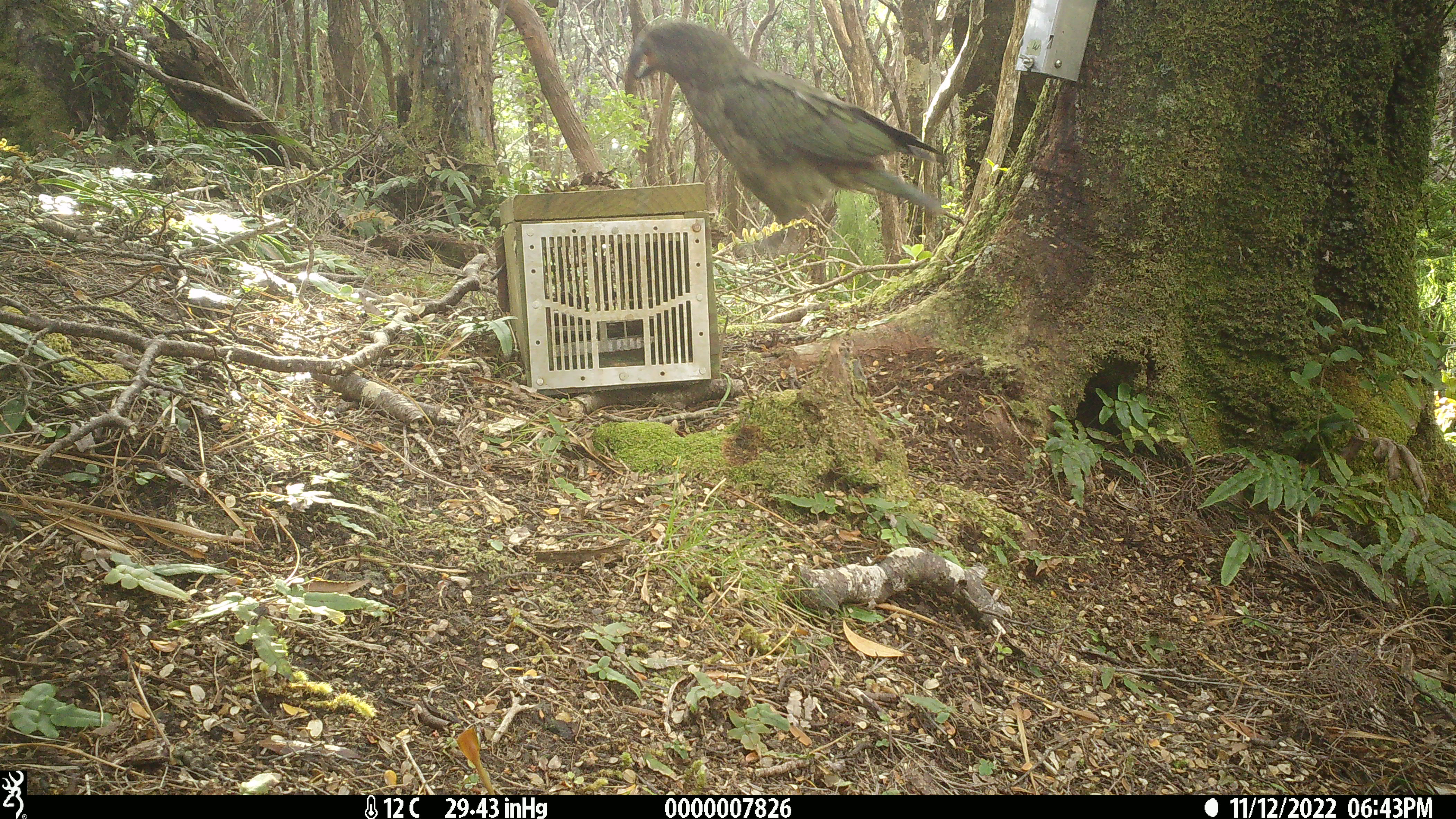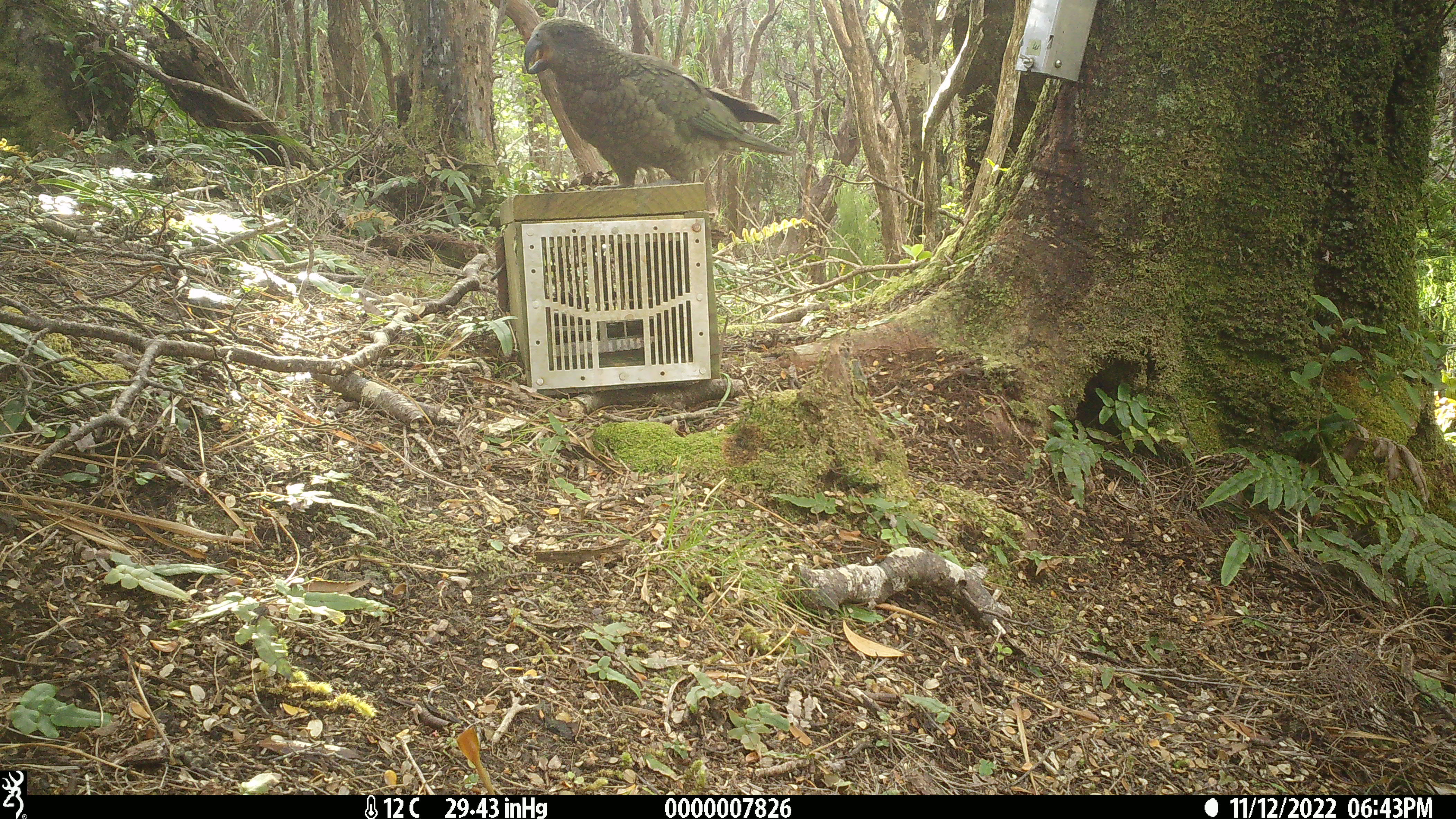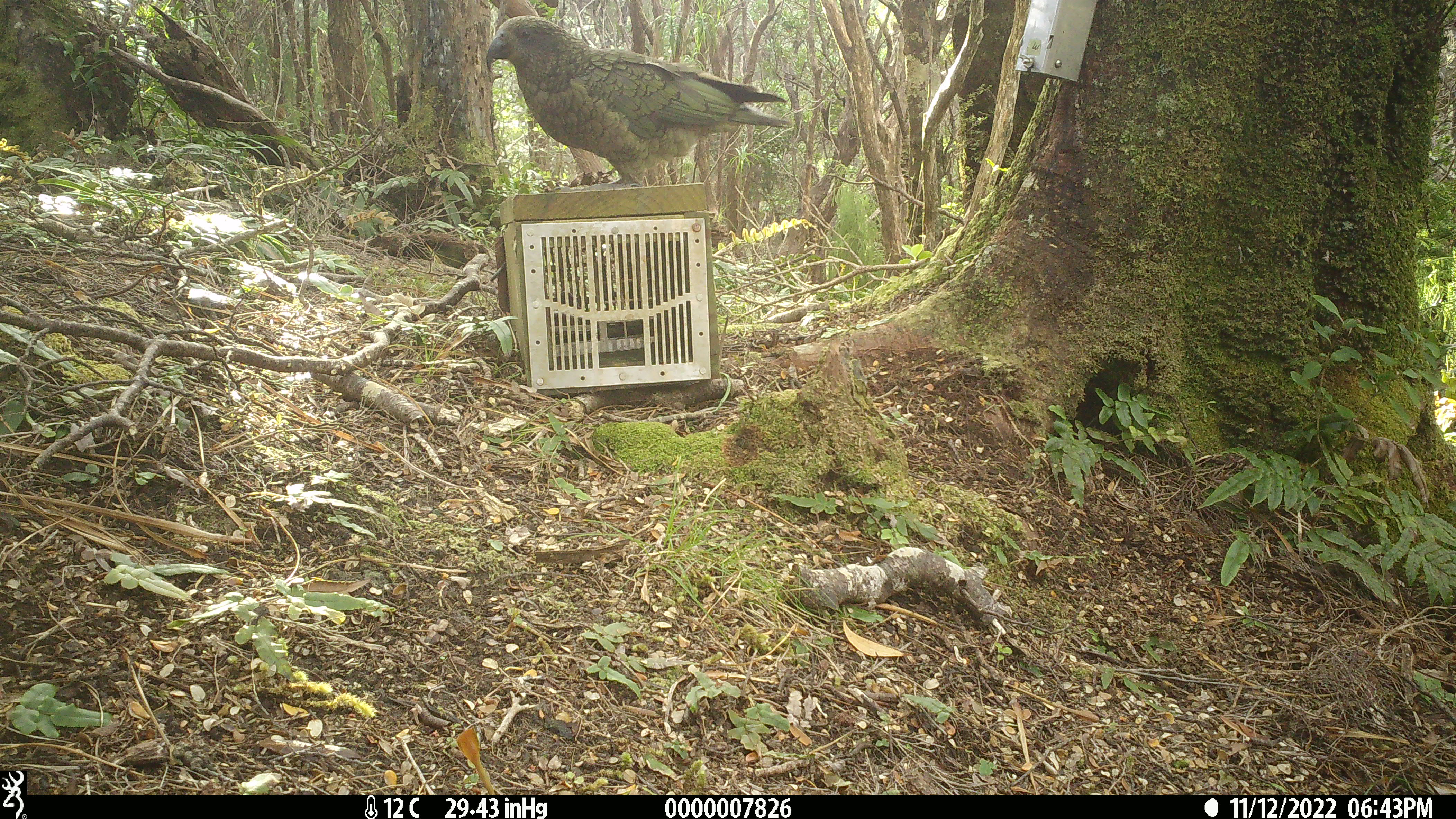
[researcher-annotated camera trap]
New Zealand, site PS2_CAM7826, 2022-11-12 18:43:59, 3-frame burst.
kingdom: Animalia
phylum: Chordata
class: Aves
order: Psittaciformes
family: Strigopidae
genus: Nestor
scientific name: Nestor notabilis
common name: kea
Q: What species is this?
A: Kea (Nestor notabilis).